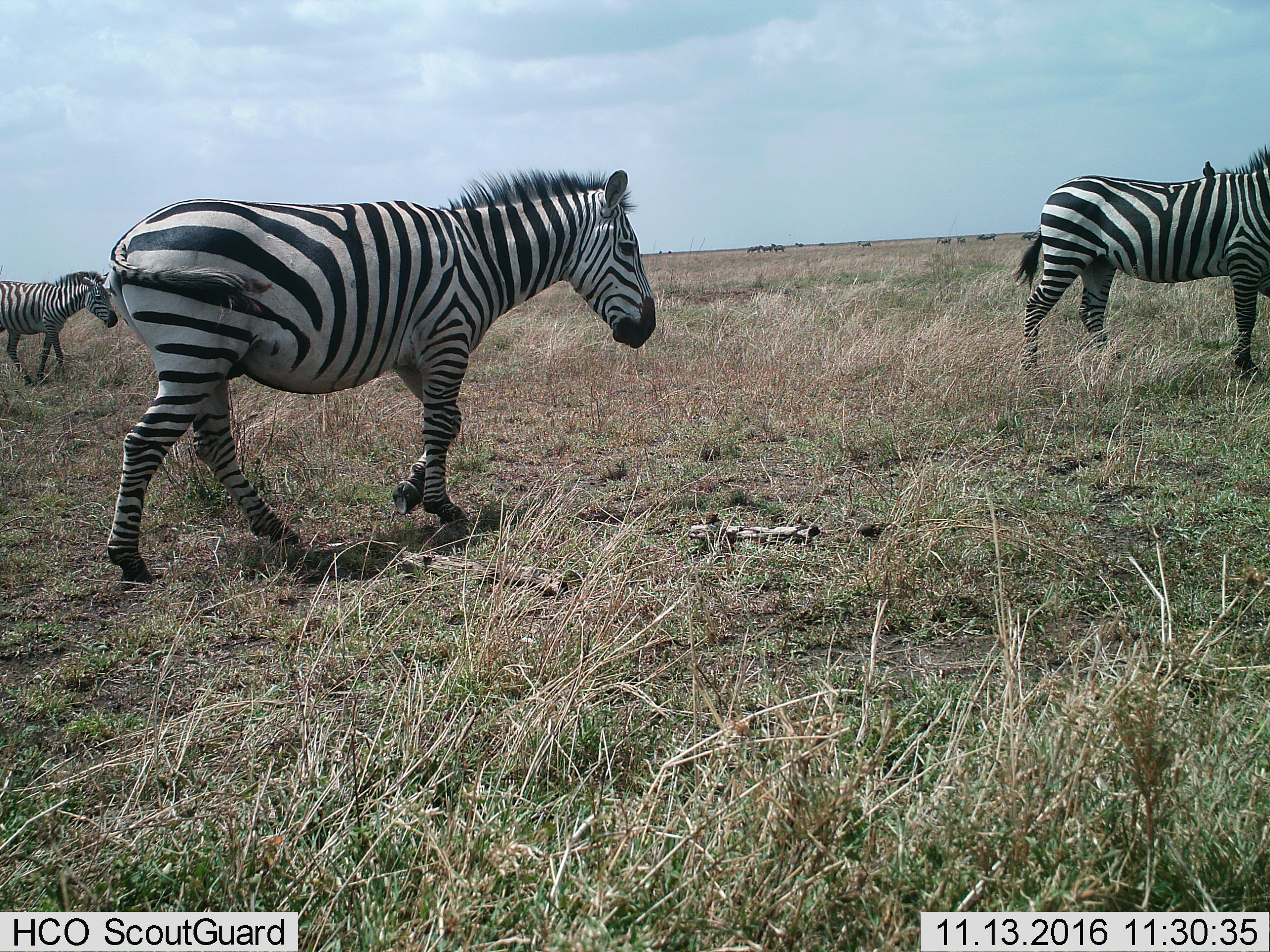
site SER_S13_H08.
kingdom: Animalia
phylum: Chordata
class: Mammalia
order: Perissodactyla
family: Equidae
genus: Equus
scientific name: Equus quagga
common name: plains zebra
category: zebraplains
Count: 3.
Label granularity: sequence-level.